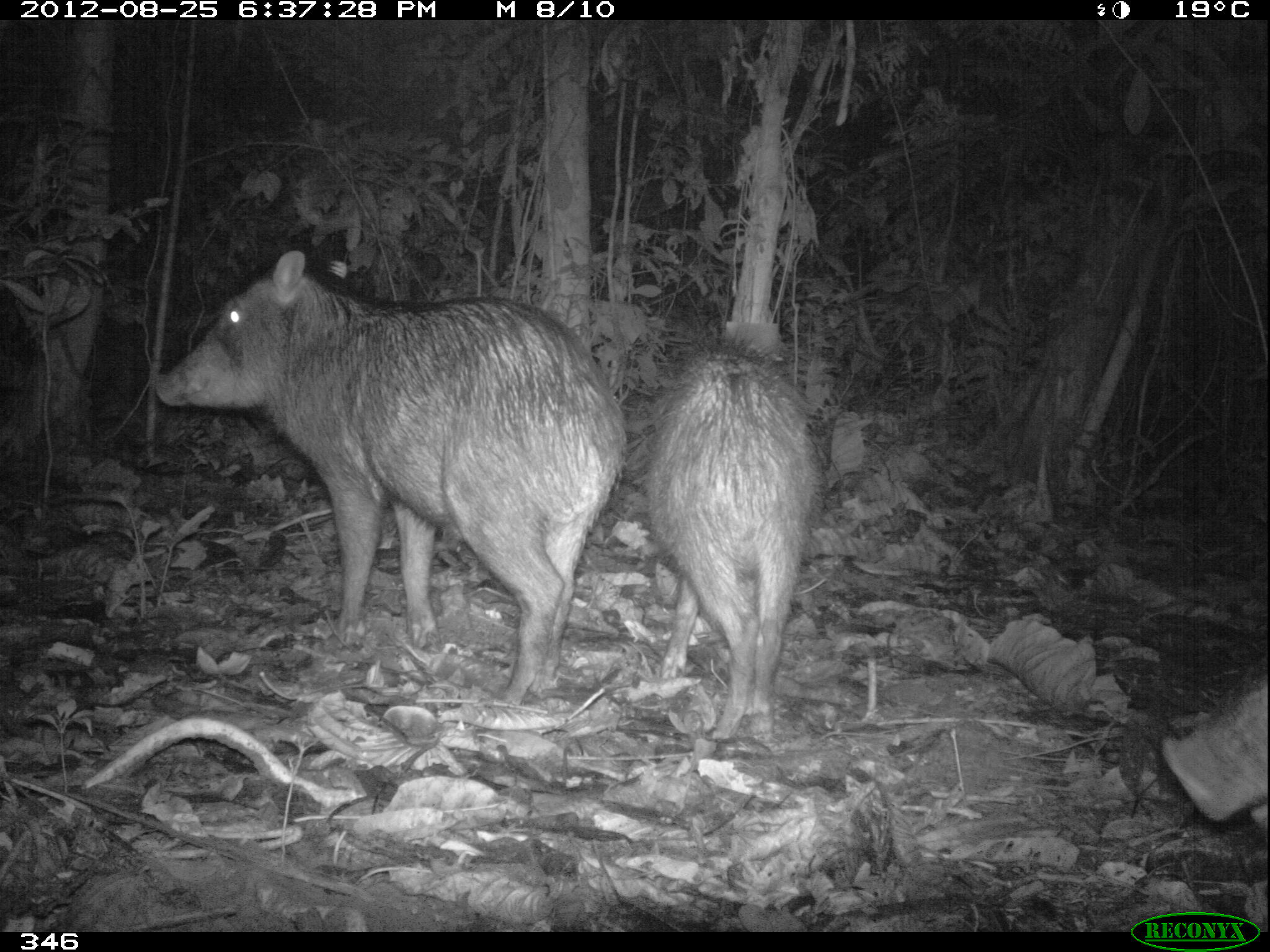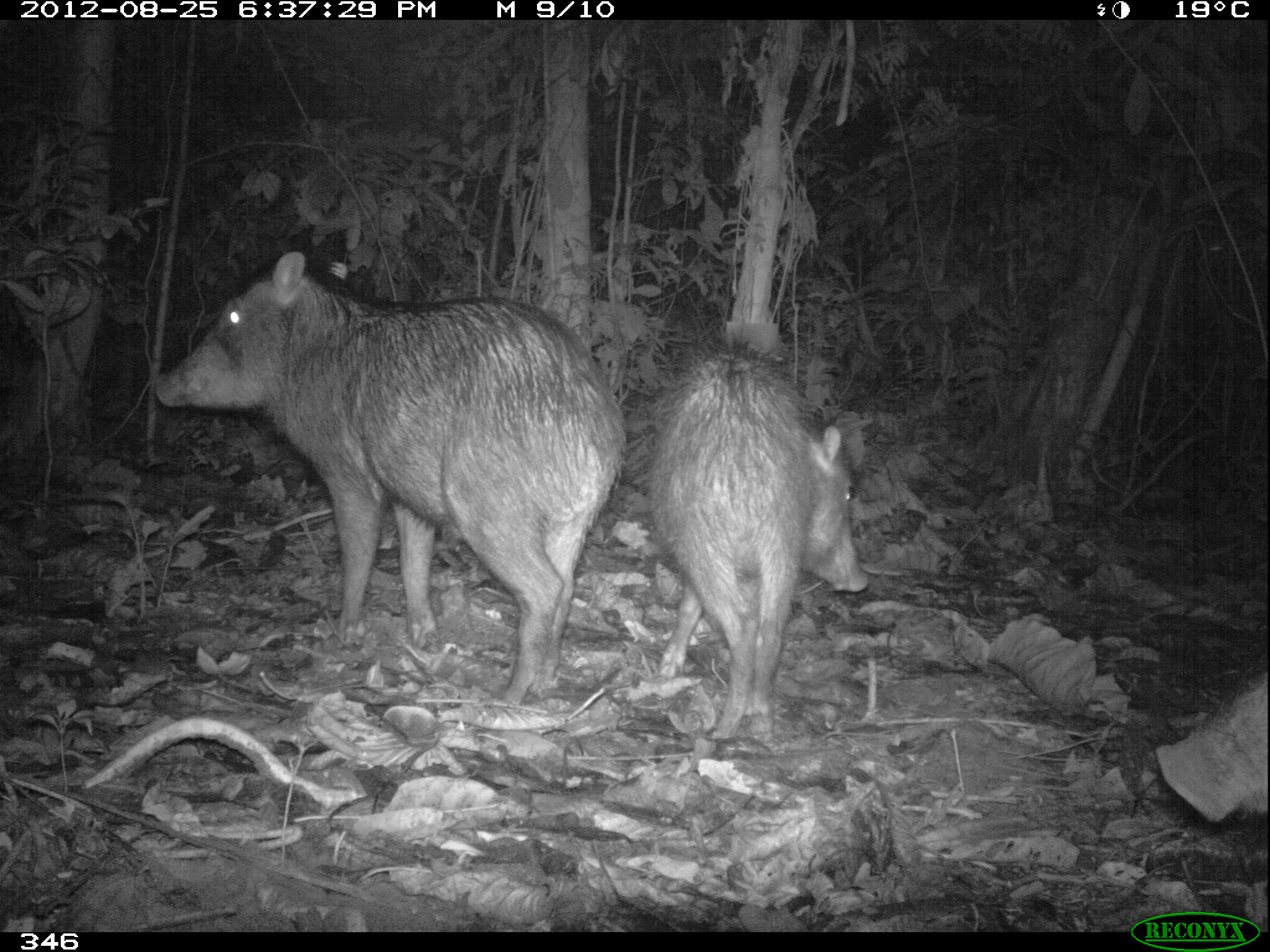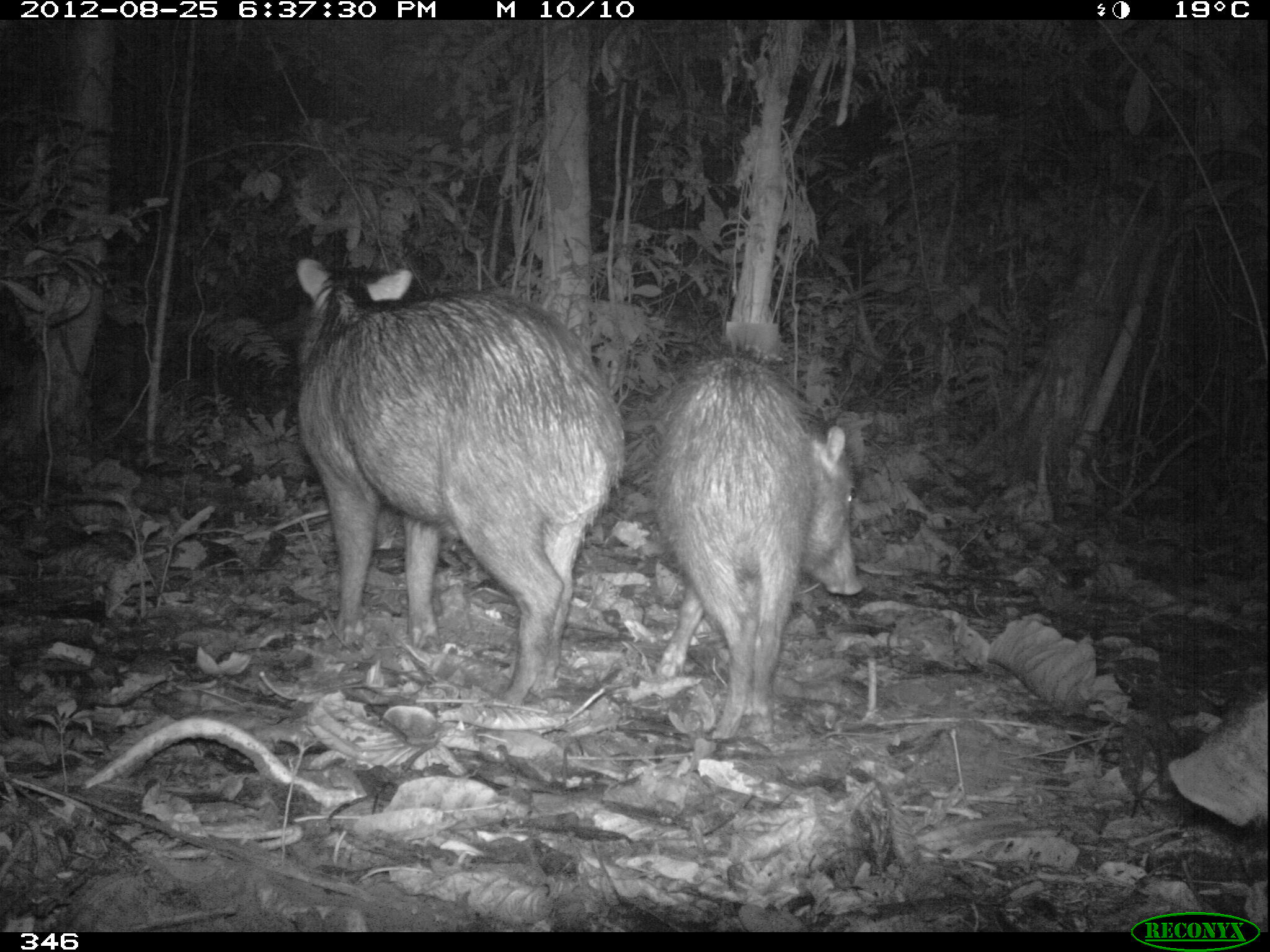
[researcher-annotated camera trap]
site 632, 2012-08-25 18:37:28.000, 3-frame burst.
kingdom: Animalia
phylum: Chordata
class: Mammalia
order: Artiodactyla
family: Tayassuidae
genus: Tayassu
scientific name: Tayassu pecari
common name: white-lipped peccary